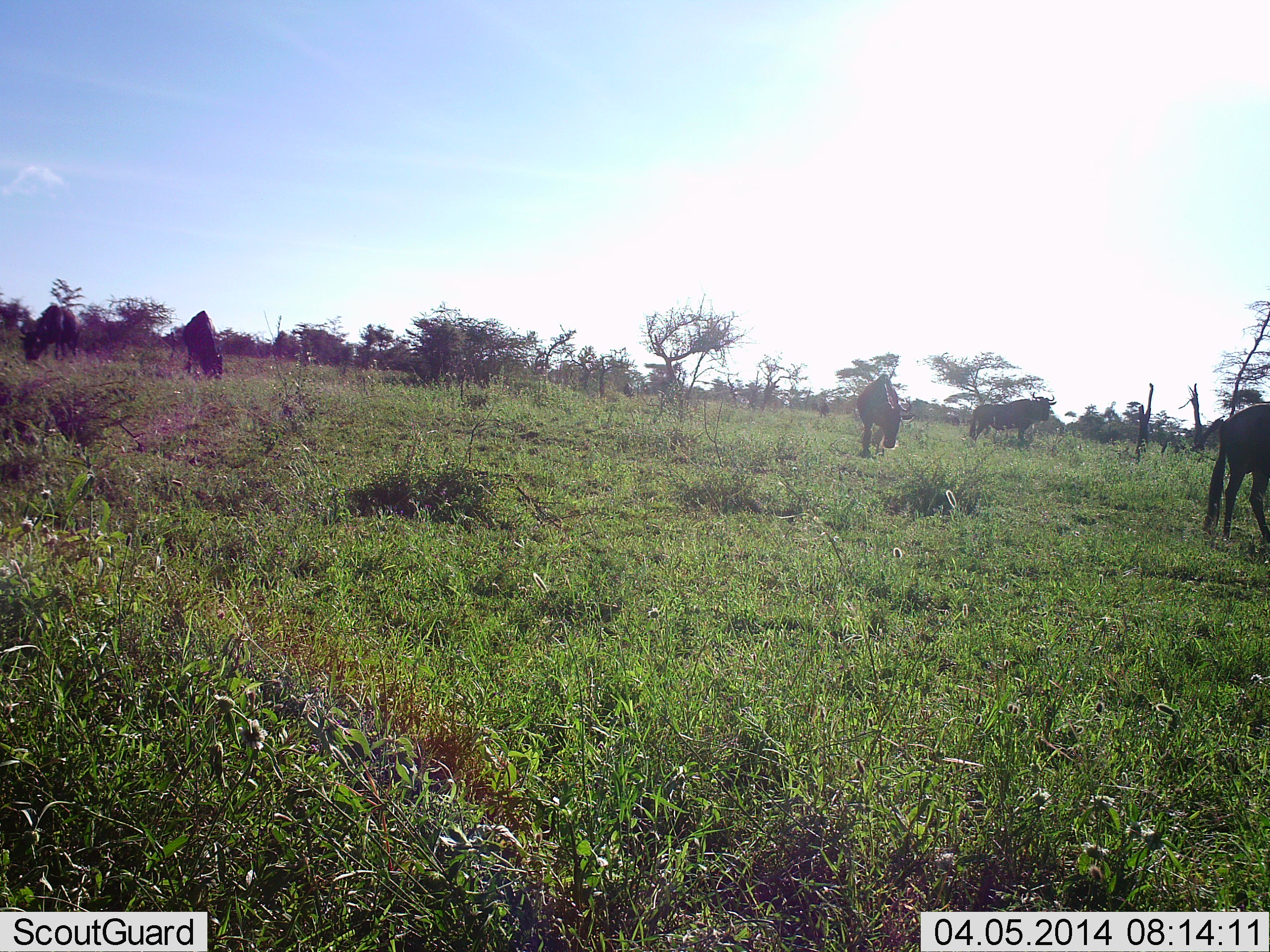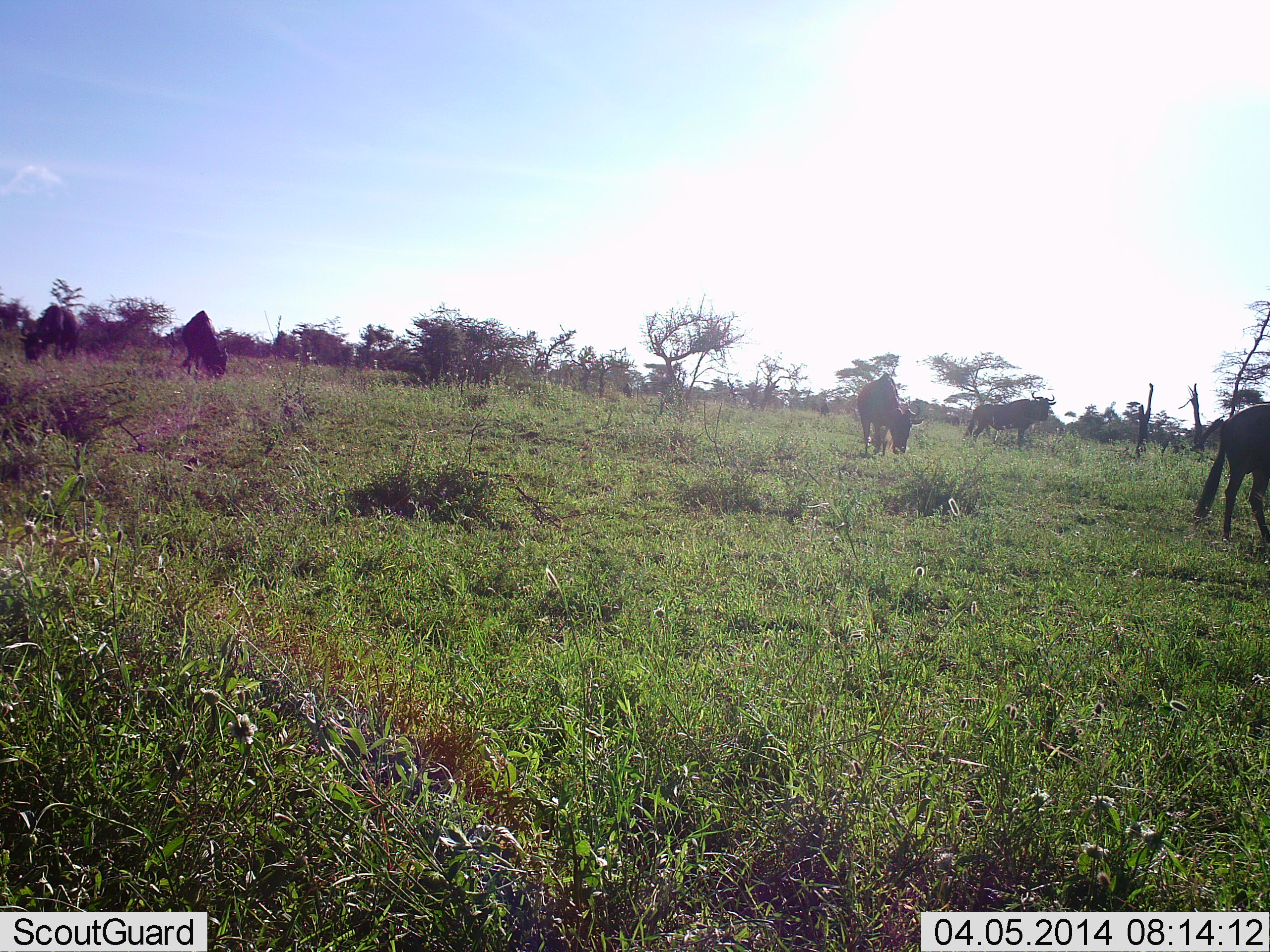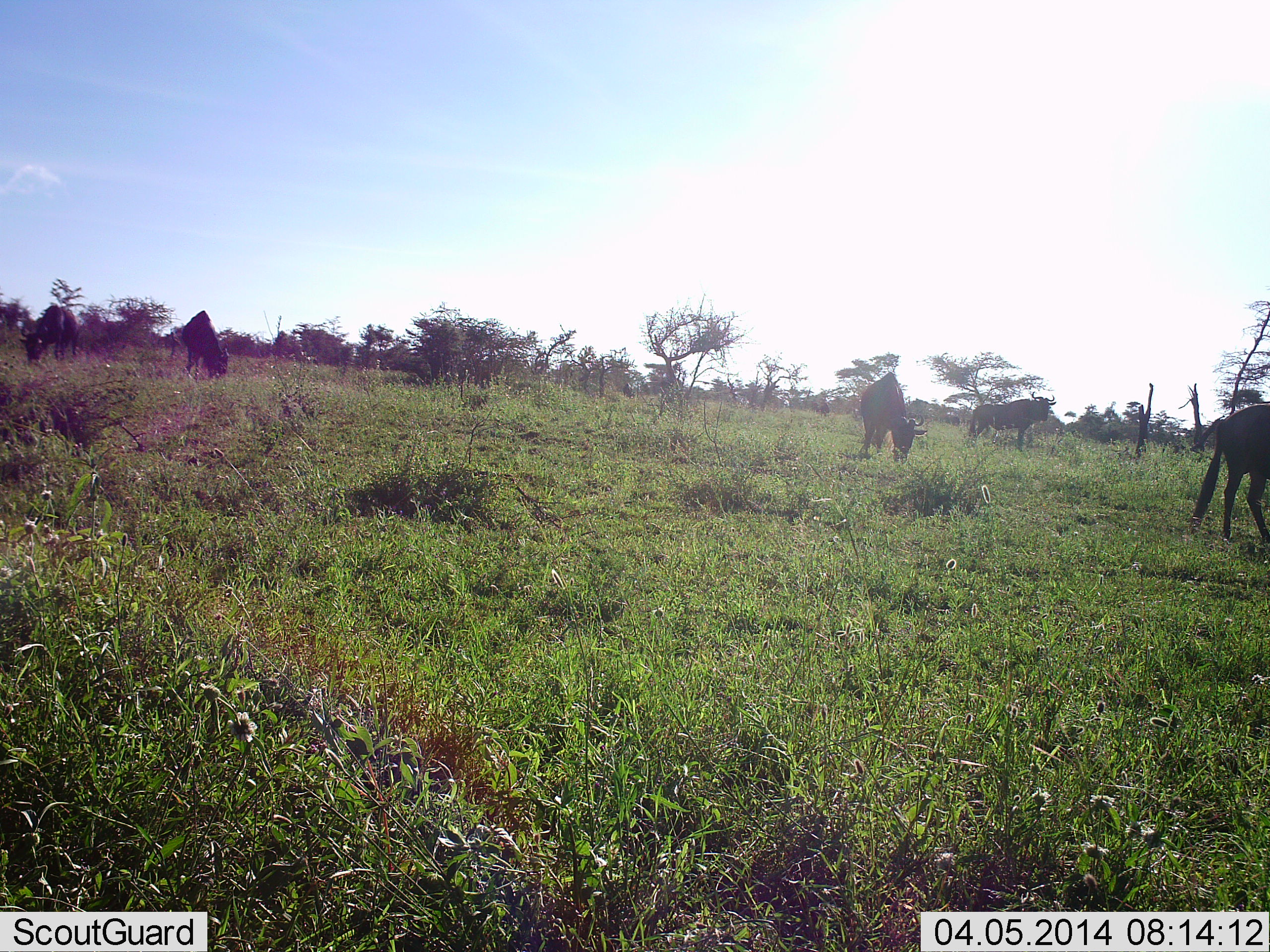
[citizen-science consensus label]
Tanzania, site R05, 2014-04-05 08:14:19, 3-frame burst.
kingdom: Animalia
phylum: Chordata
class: Mammalia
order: Artiodactyla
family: Bovidae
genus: Connochaetes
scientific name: Connochaetes taurinus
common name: blue wildebeest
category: wildebeest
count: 5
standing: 44%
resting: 4%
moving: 9%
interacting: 2%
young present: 0%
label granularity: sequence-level